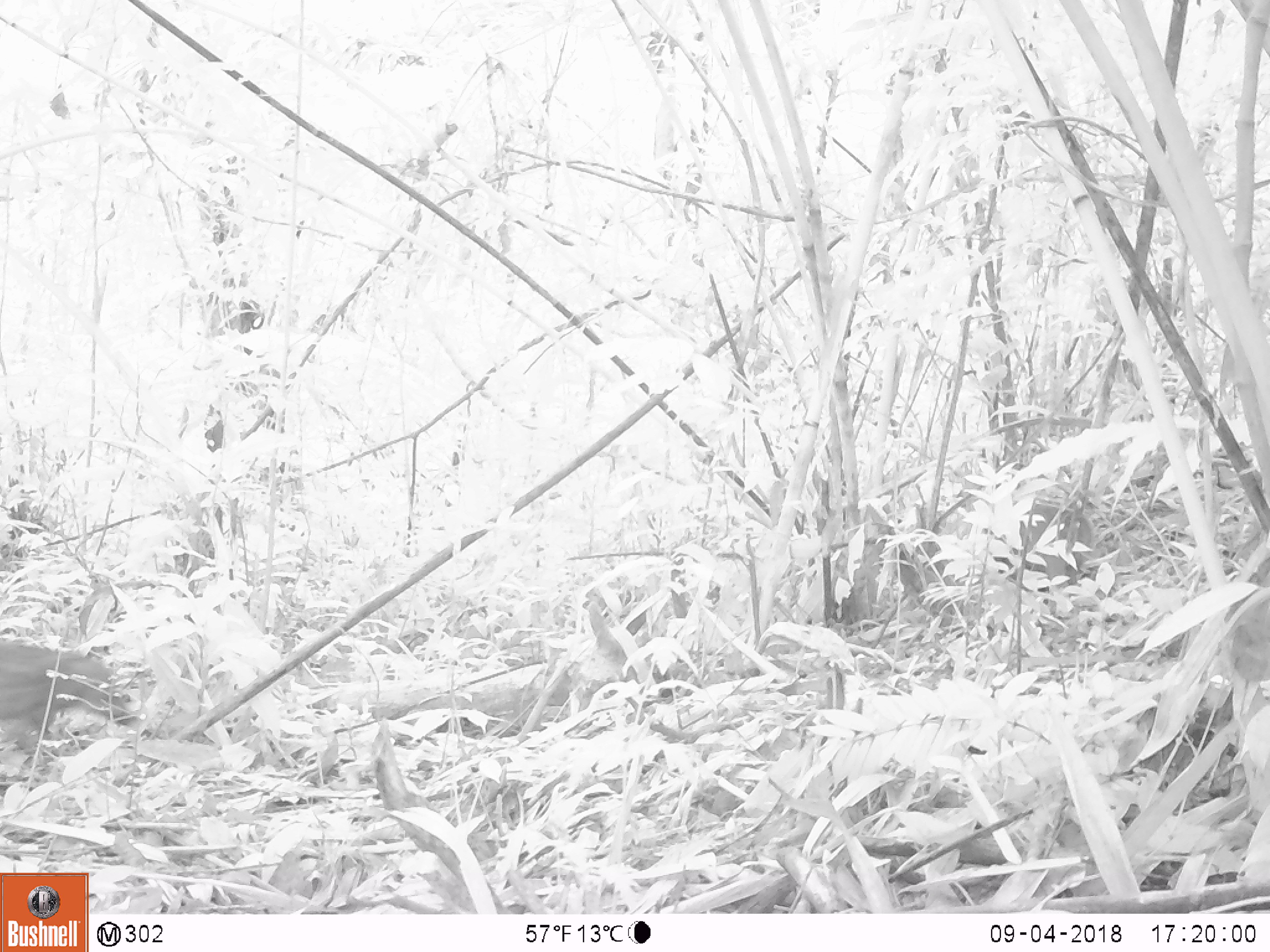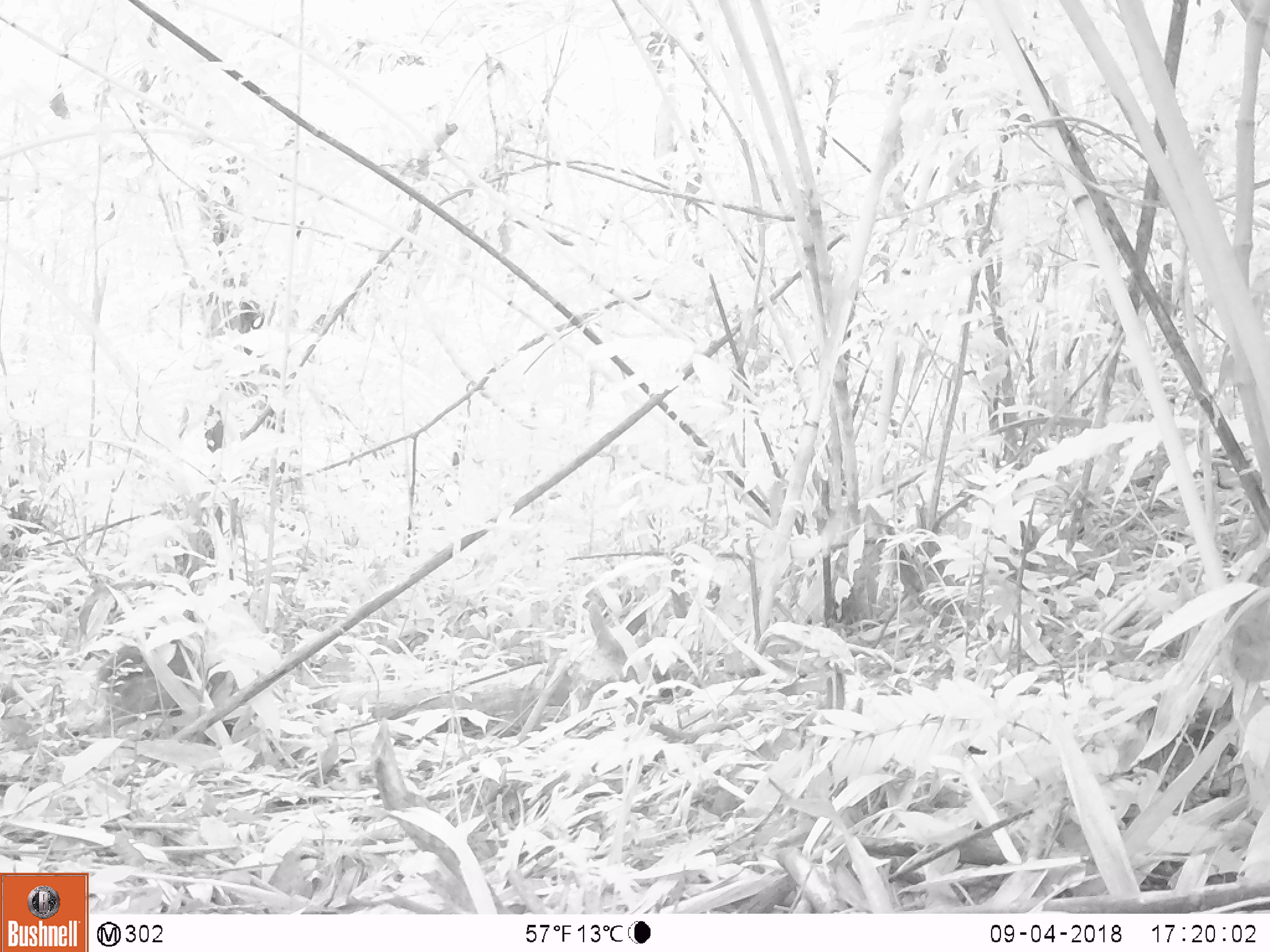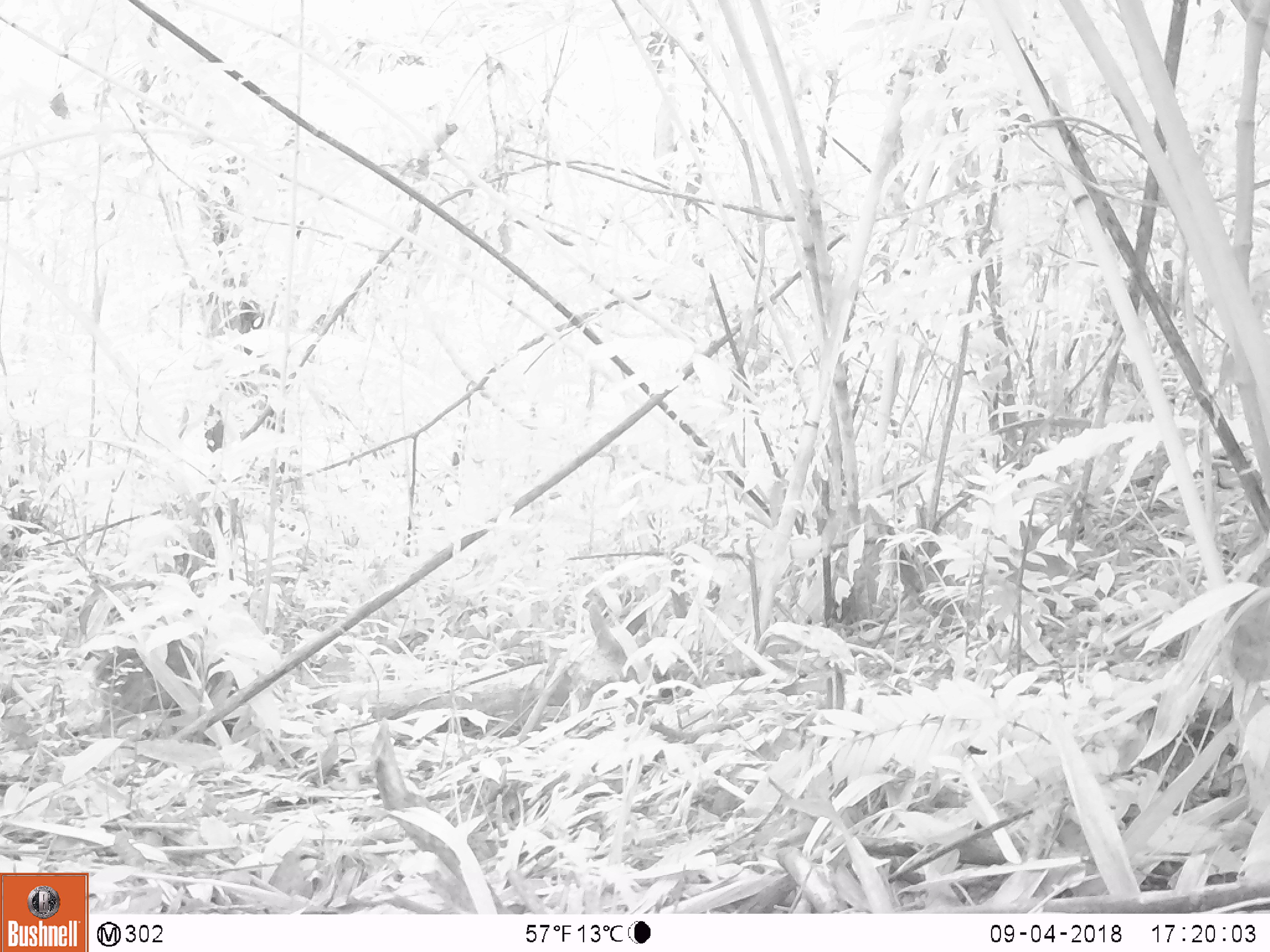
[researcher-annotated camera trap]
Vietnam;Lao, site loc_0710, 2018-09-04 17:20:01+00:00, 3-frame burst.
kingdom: Animalia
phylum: Chordata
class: Mammalia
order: Artiodactyla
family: Suidae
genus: Sus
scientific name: Sus scrofa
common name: eurasian wild pig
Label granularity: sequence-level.